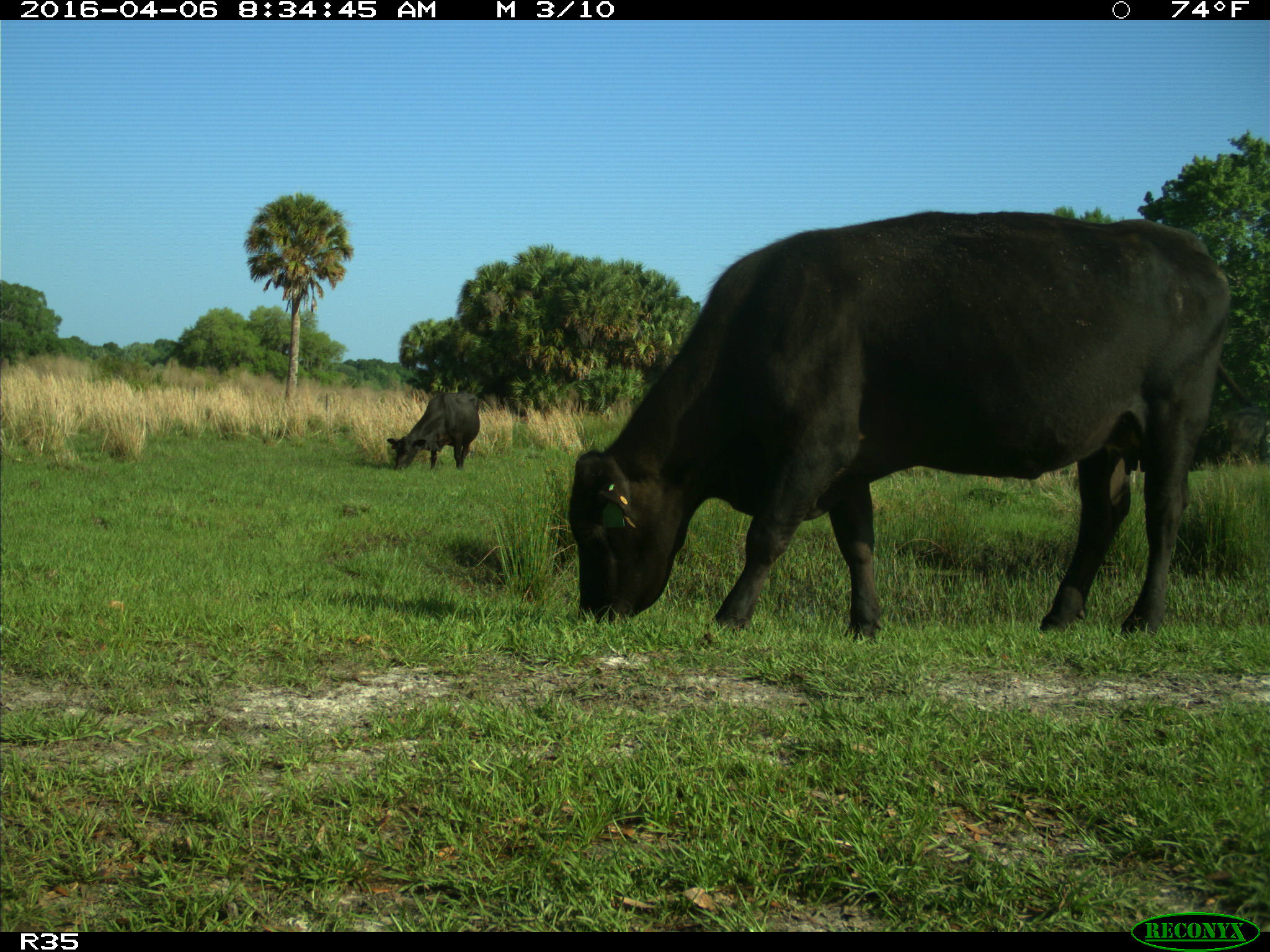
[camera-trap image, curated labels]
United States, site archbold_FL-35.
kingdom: Animalia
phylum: Chordata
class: Mammalia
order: Artiodactyla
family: Bovidae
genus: Bos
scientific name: Bos taurus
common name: domestic cow